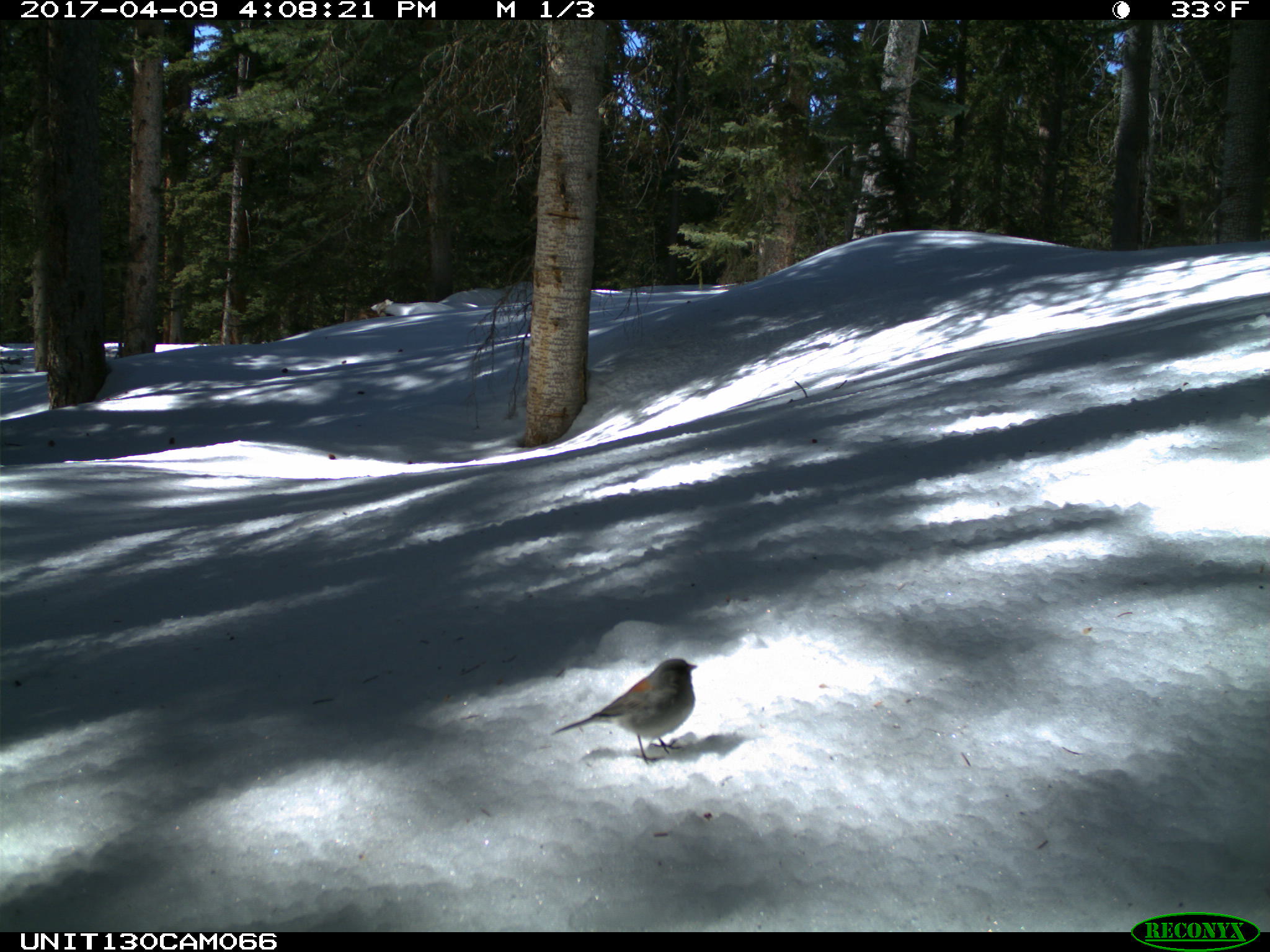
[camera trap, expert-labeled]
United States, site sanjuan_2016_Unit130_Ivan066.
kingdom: Animalia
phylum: Chordata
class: Aves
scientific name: Aves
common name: birds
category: unidentified bird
Unidentified bird (birds) (Aves).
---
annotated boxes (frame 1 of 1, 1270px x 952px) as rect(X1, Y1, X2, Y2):
animal: rect(549, 658, 699, 765)